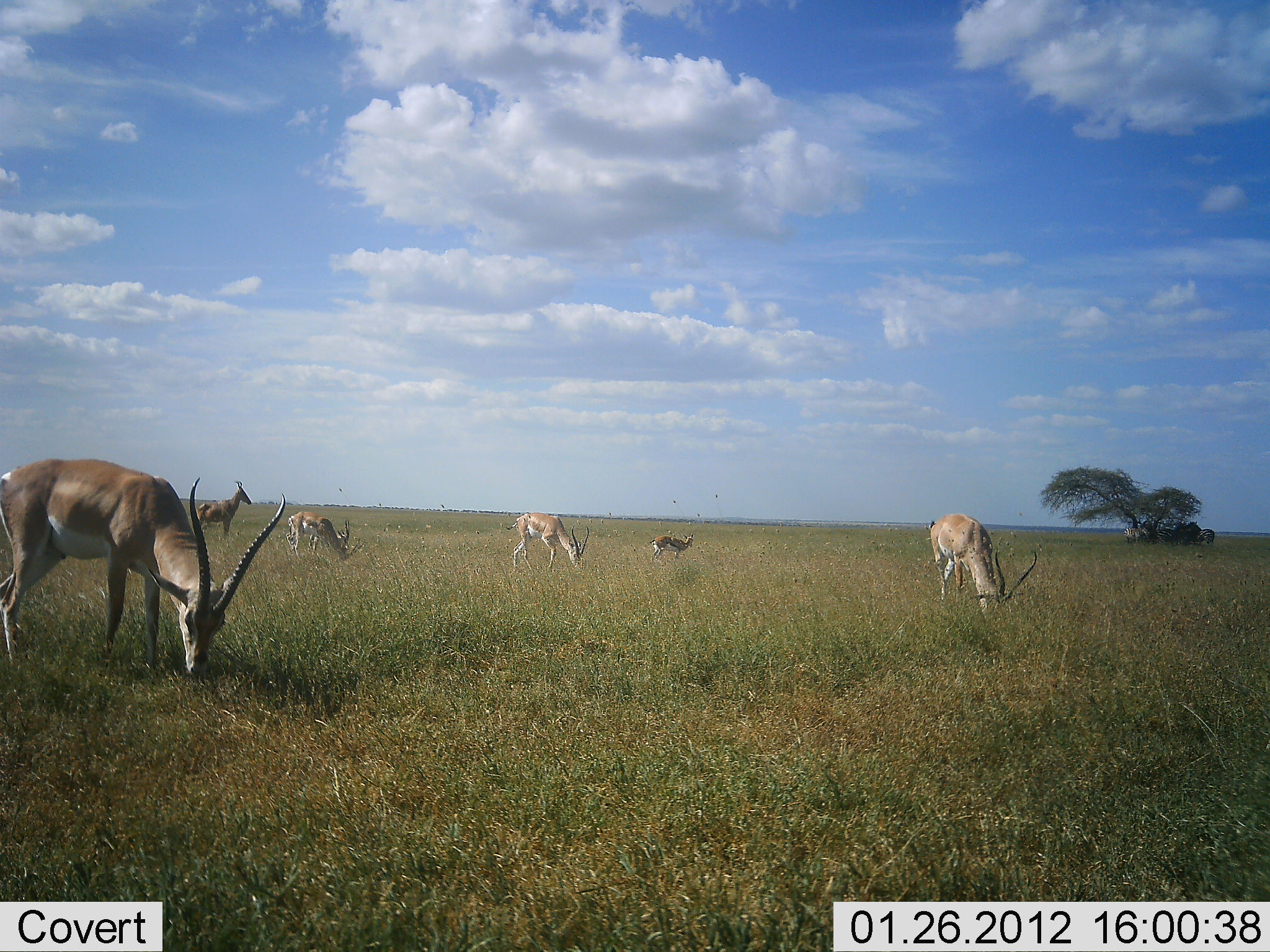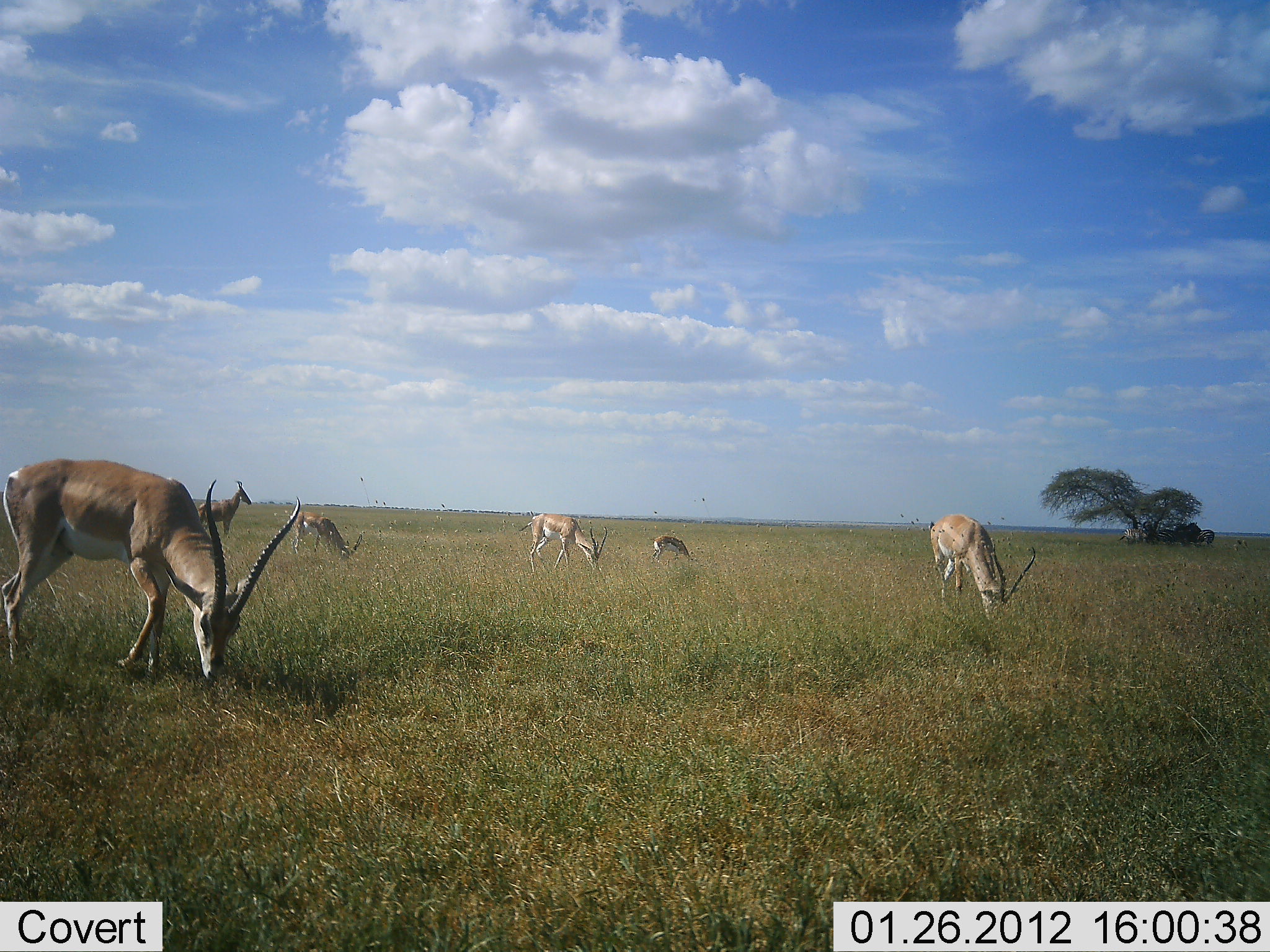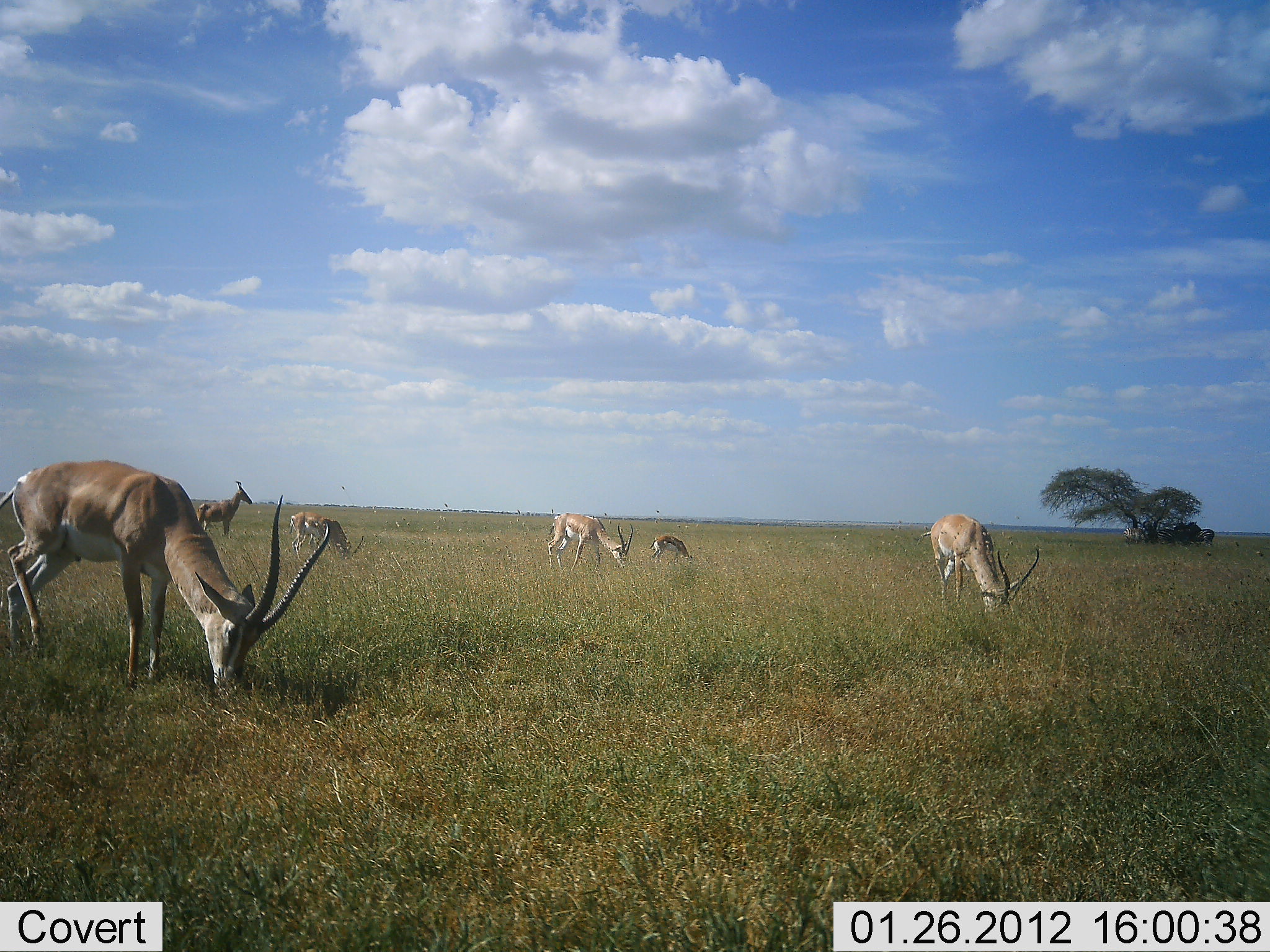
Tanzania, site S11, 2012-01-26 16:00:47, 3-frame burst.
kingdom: Animalia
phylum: Chordata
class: Mammalia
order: Artiodactyla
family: Bovidae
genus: Nanger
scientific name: Nanger granti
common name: grant's gazelle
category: gazellegrants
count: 6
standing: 60%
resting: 0%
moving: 10%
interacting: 0%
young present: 10%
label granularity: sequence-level